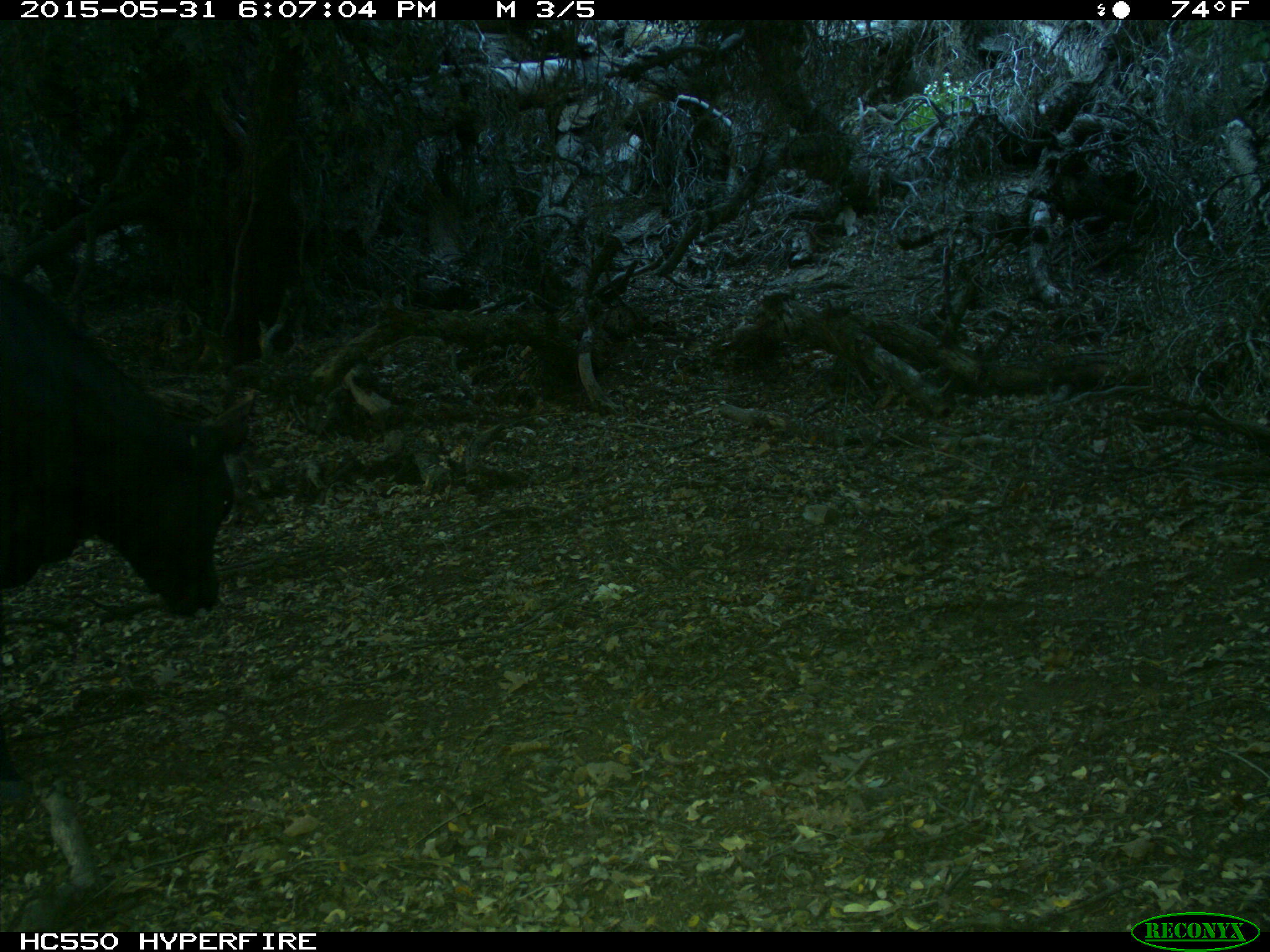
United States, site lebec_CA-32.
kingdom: Animalia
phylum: Chordata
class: Mammalia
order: Artiodactyla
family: Bovidae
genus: Bos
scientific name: Bos taurus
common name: domestic cow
Bos taurus (domestic cow).